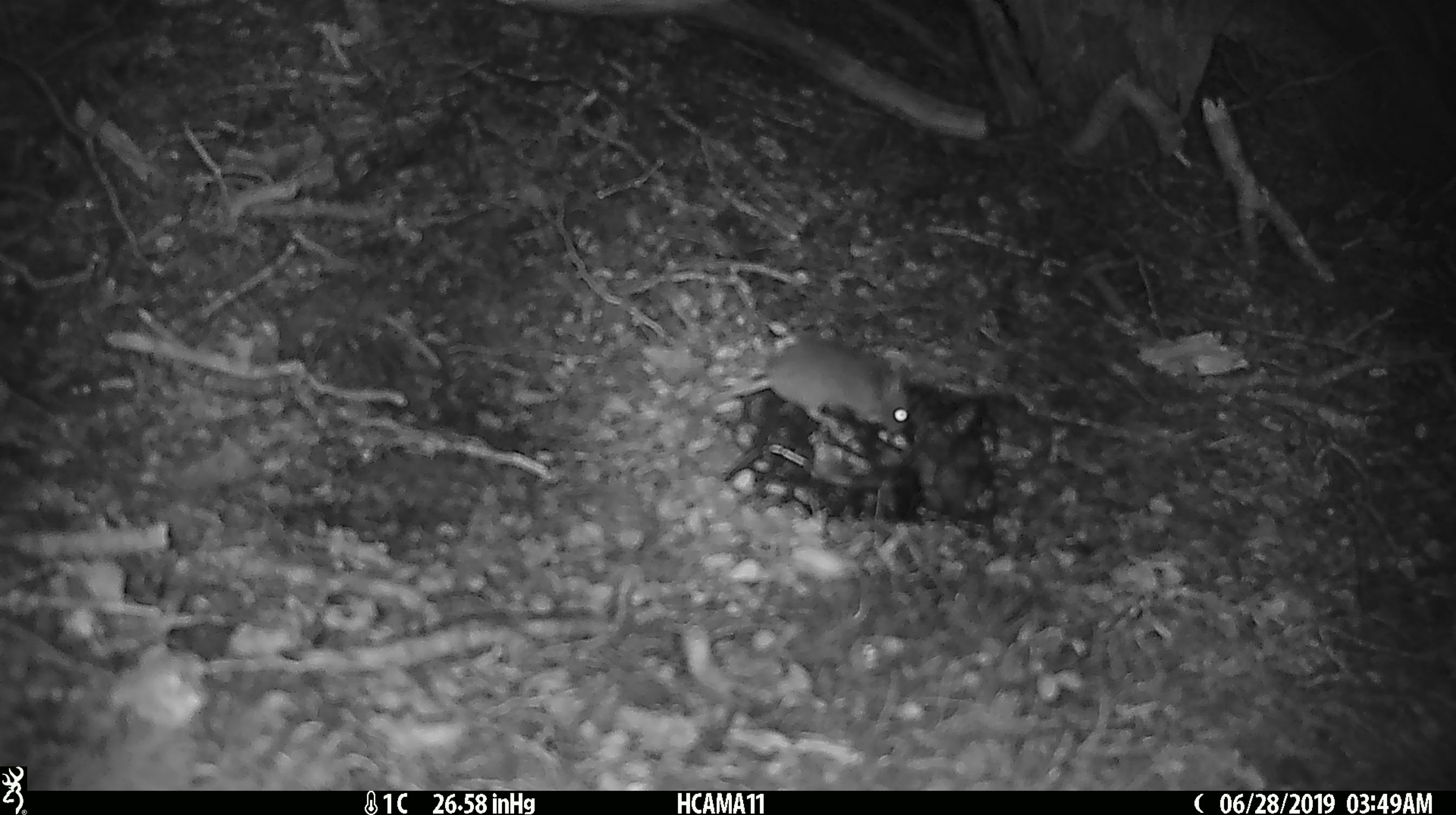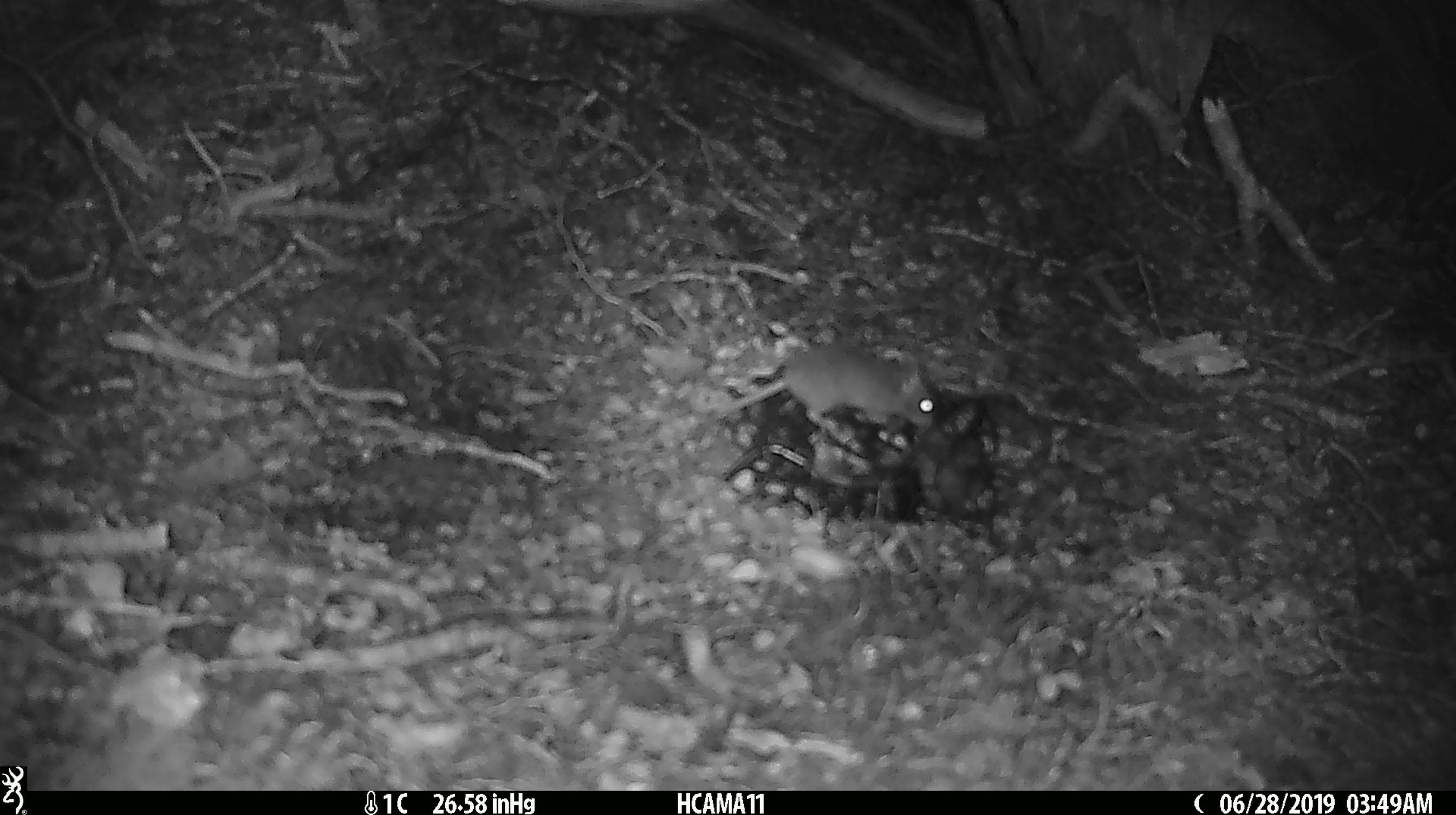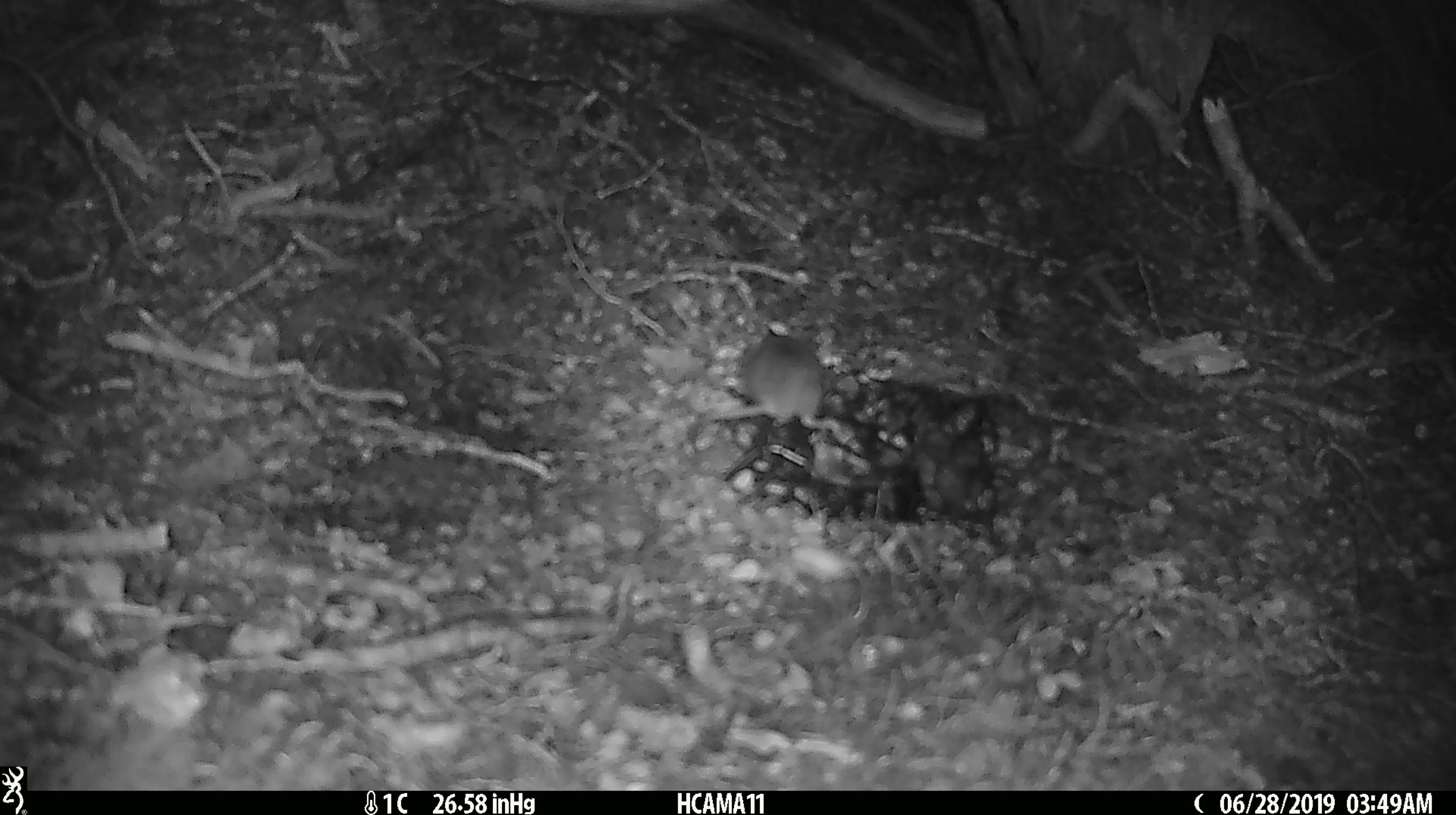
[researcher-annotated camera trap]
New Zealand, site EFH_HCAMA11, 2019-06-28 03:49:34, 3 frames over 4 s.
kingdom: Animalia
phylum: Chordata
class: Mammalia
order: Rodentia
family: Muridae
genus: Mus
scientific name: Mus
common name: mouse